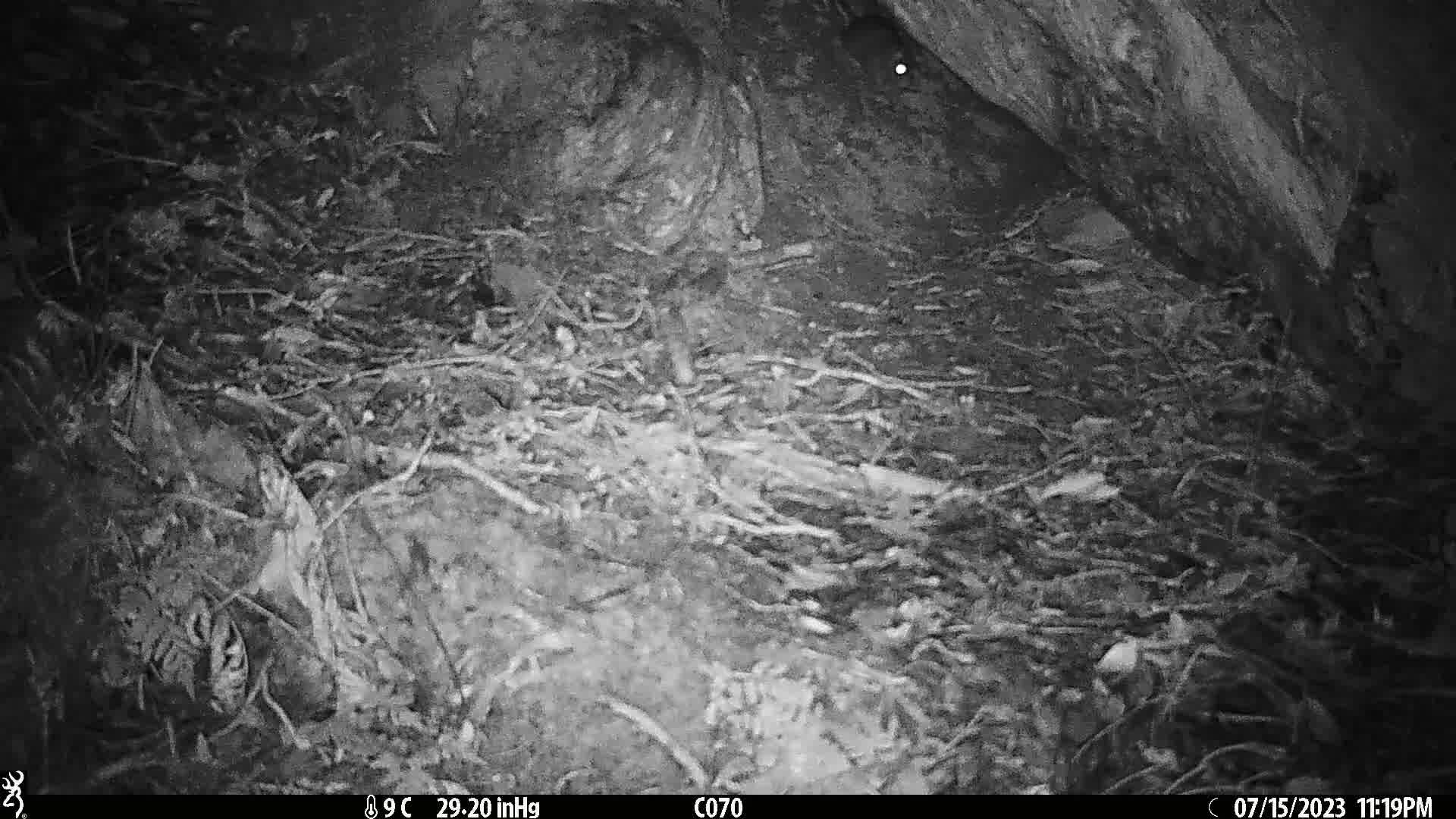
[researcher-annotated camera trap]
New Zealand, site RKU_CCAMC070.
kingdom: Animalia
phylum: Chordata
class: Mammalia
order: Rodentia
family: Muridae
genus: Rattus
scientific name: Rattus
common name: rat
Rat (Rattus).